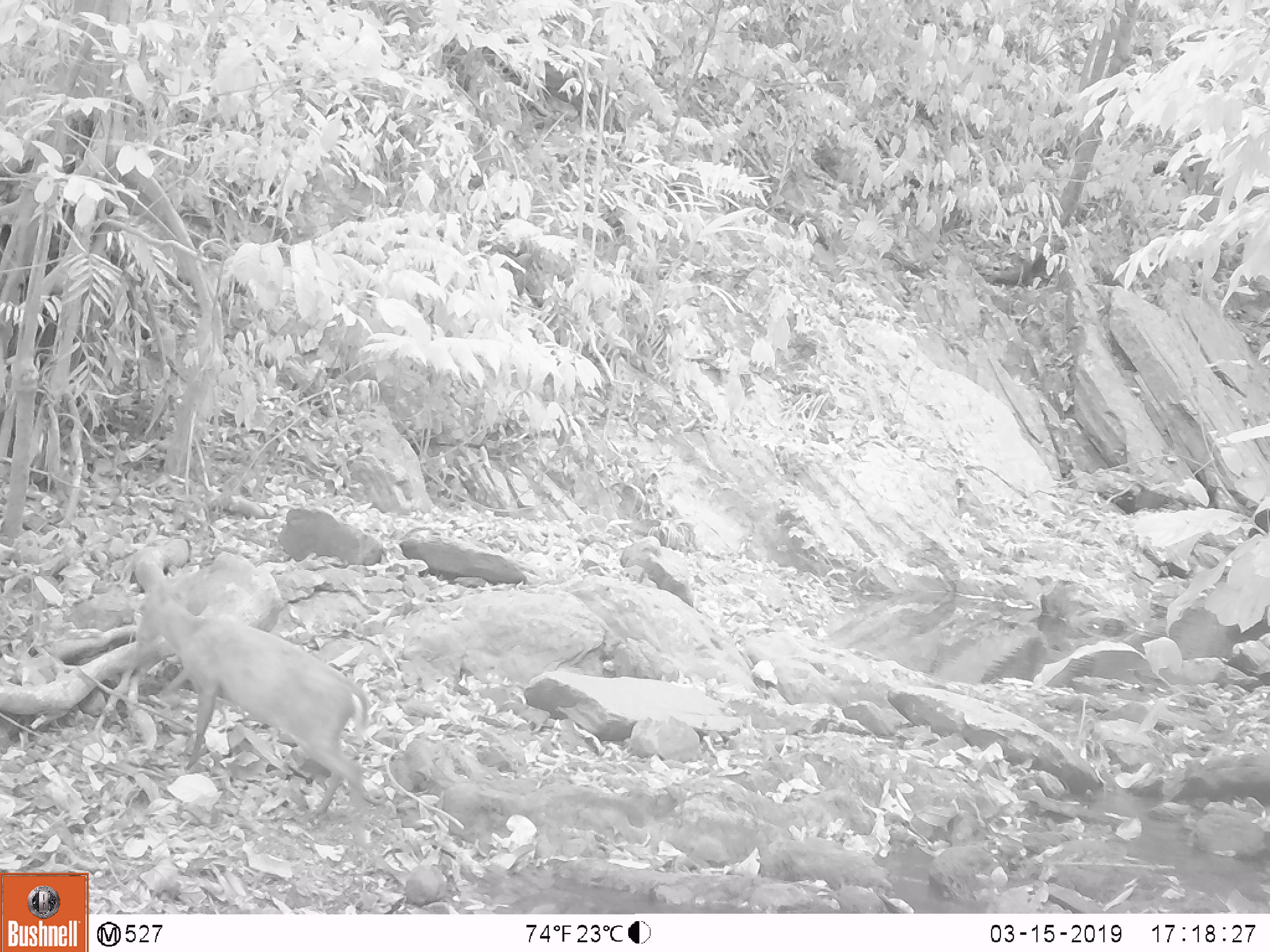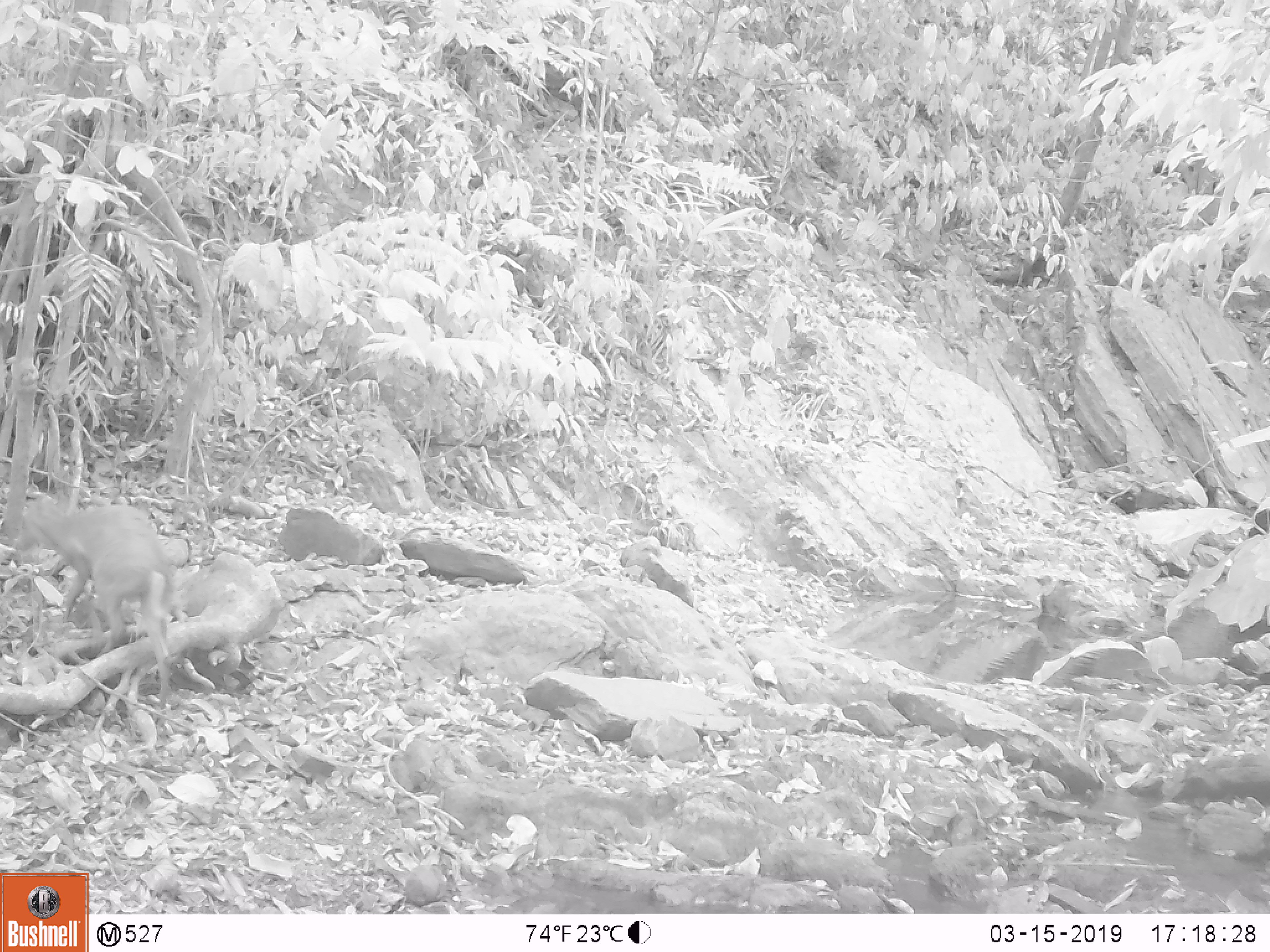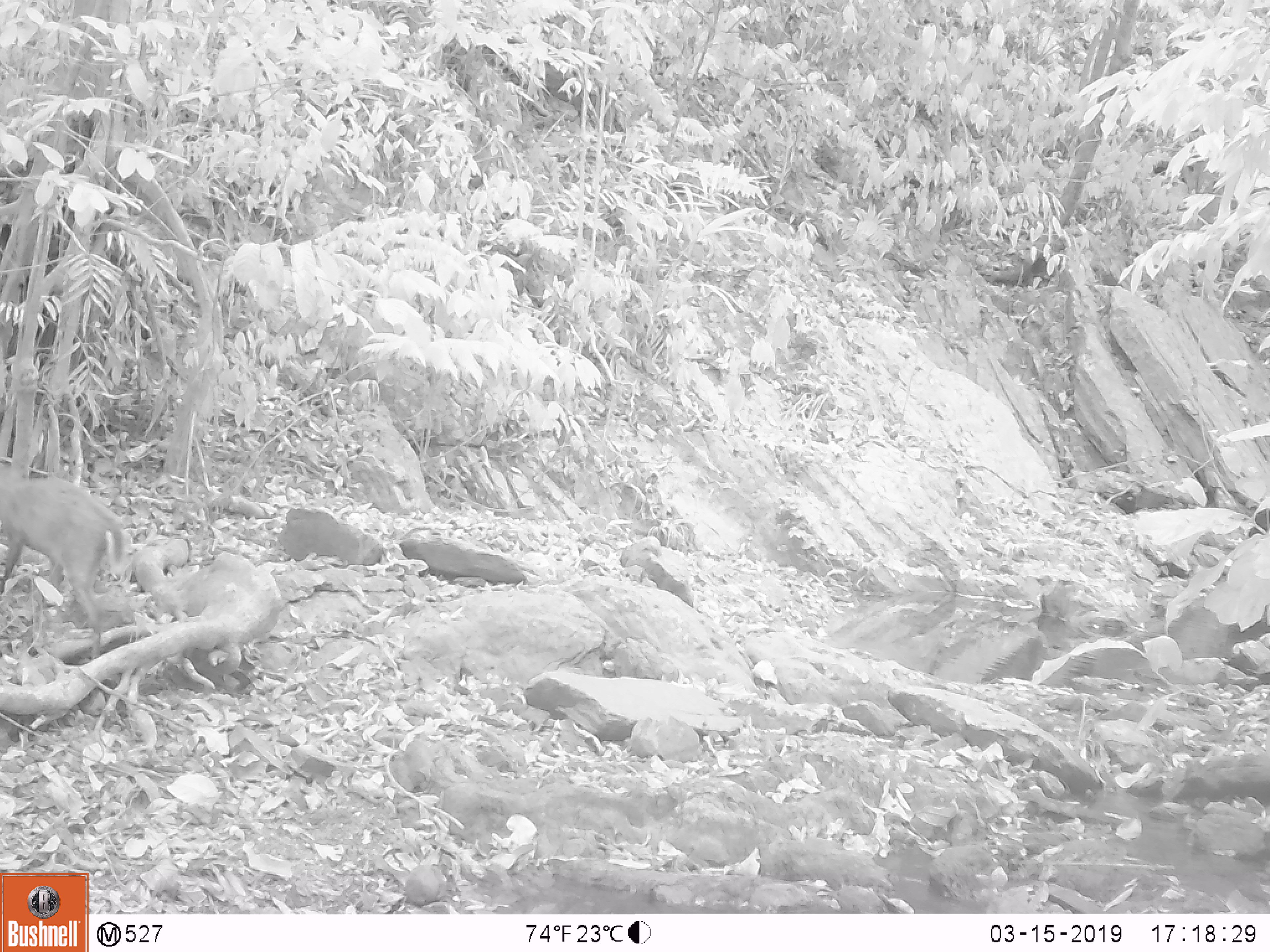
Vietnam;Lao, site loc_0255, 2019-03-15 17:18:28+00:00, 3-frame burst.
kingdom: Animalia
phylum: Chordata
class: Mammalia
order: Artiodactyla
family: Cervidae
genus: Muntiacus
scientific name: Muntiacus rooseveltorum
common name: roosevelt's muntjac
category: roosevelts muntjac group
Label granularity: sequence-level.